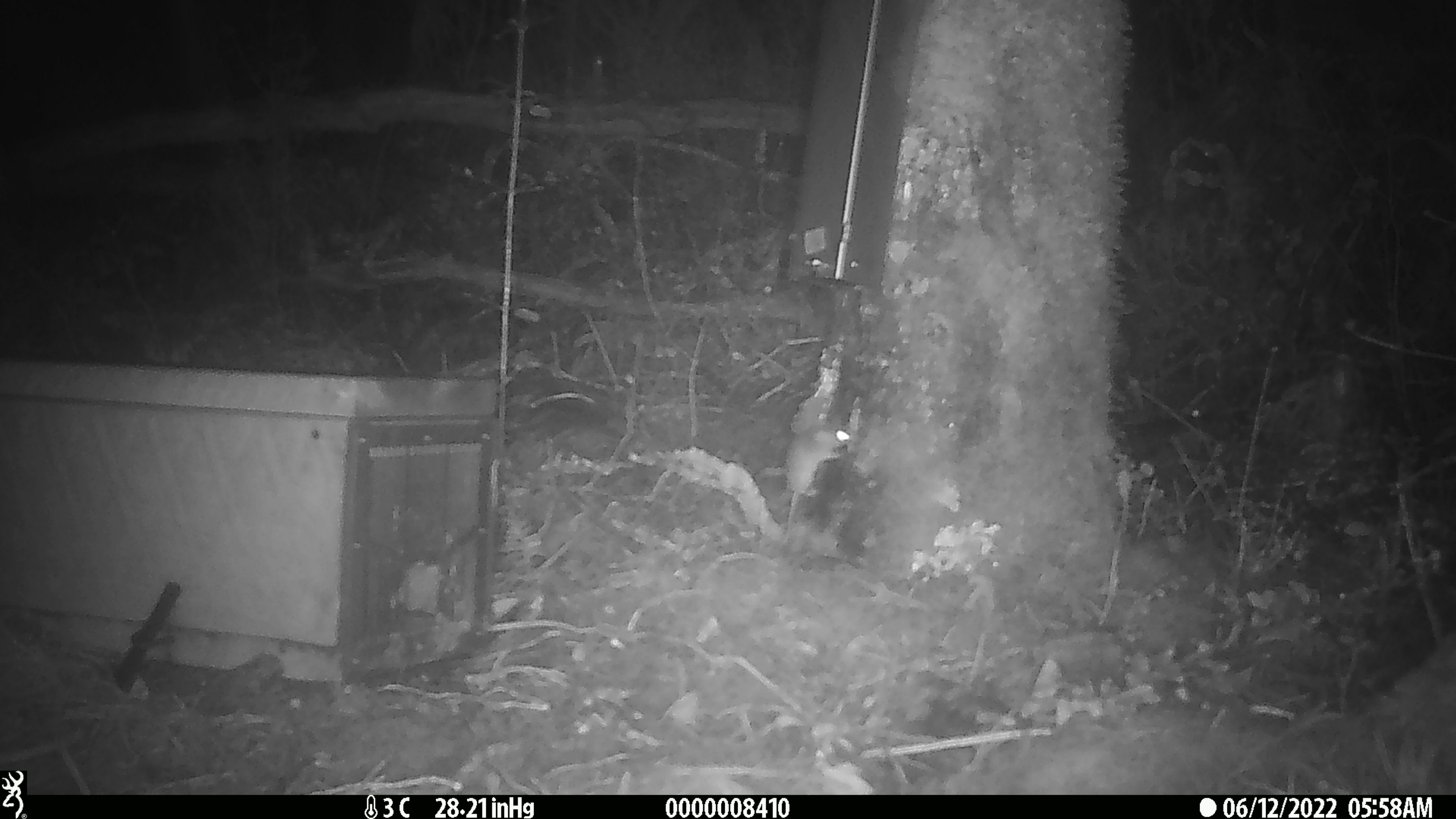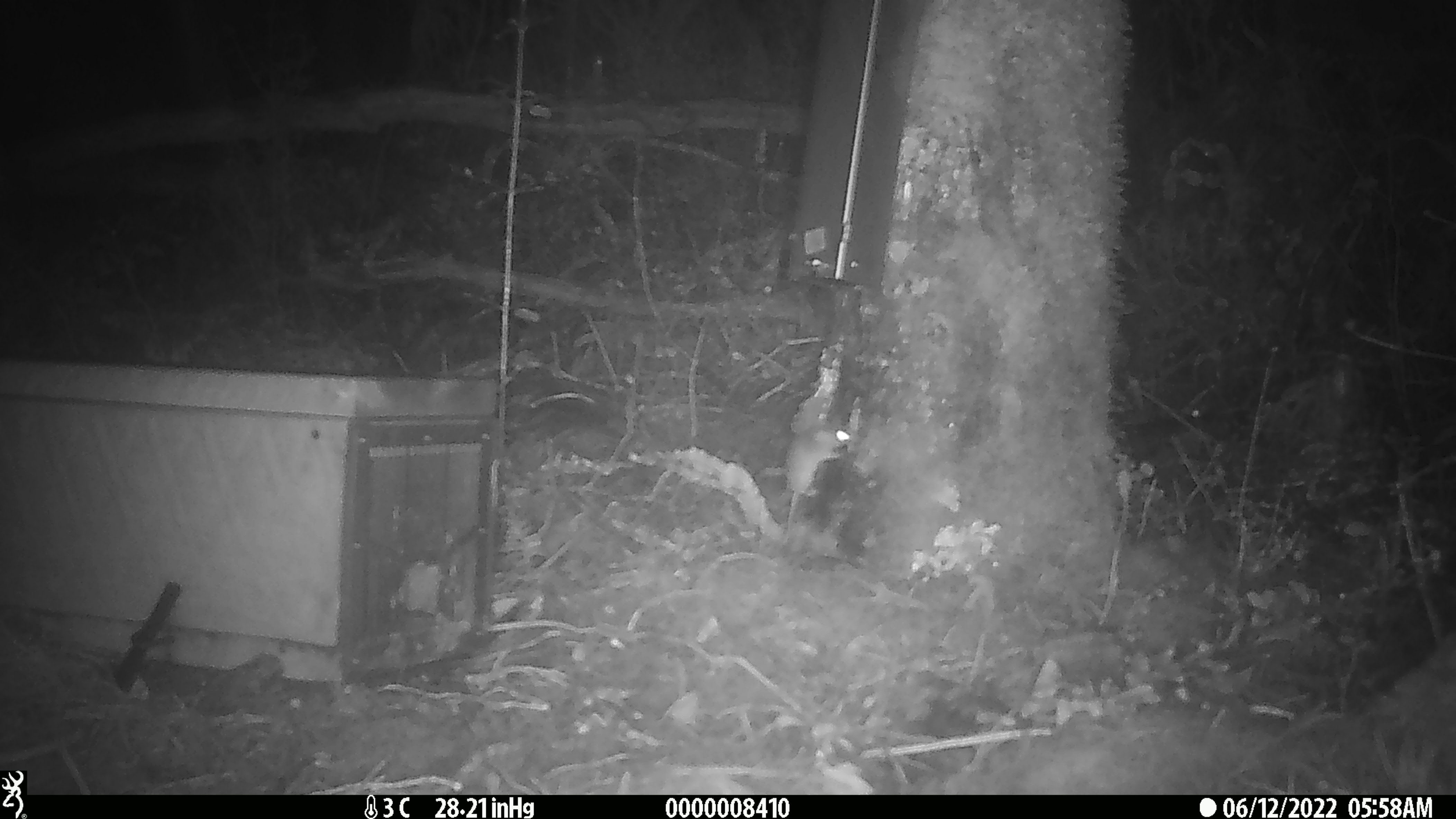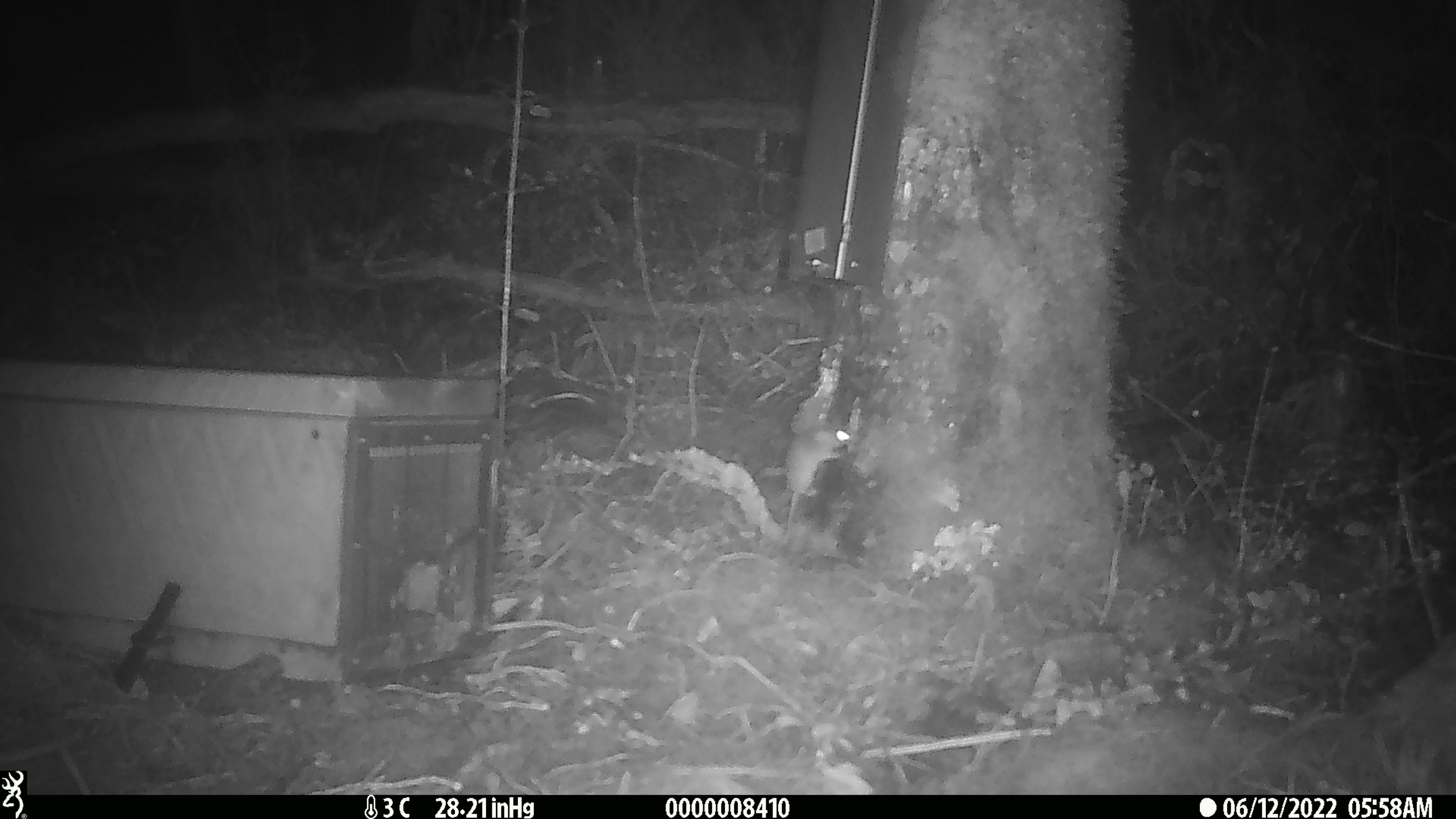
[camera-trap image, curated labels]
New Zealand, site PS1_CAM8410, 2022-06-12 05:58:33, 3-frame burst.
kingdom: Animalia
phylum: Chordata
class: Mammalia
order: Rodentia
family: Muridae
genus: Mus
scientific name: Mus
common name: mouse